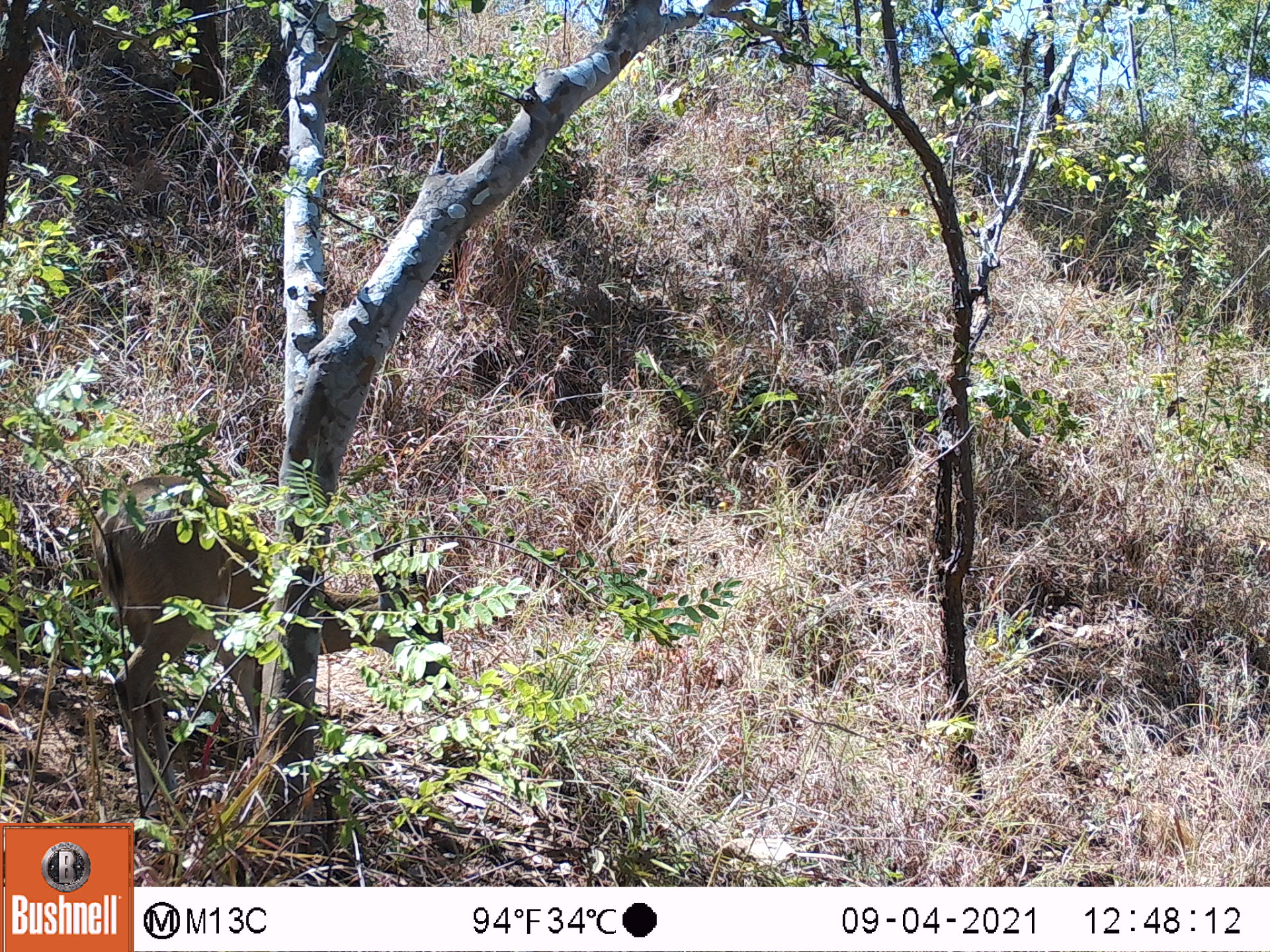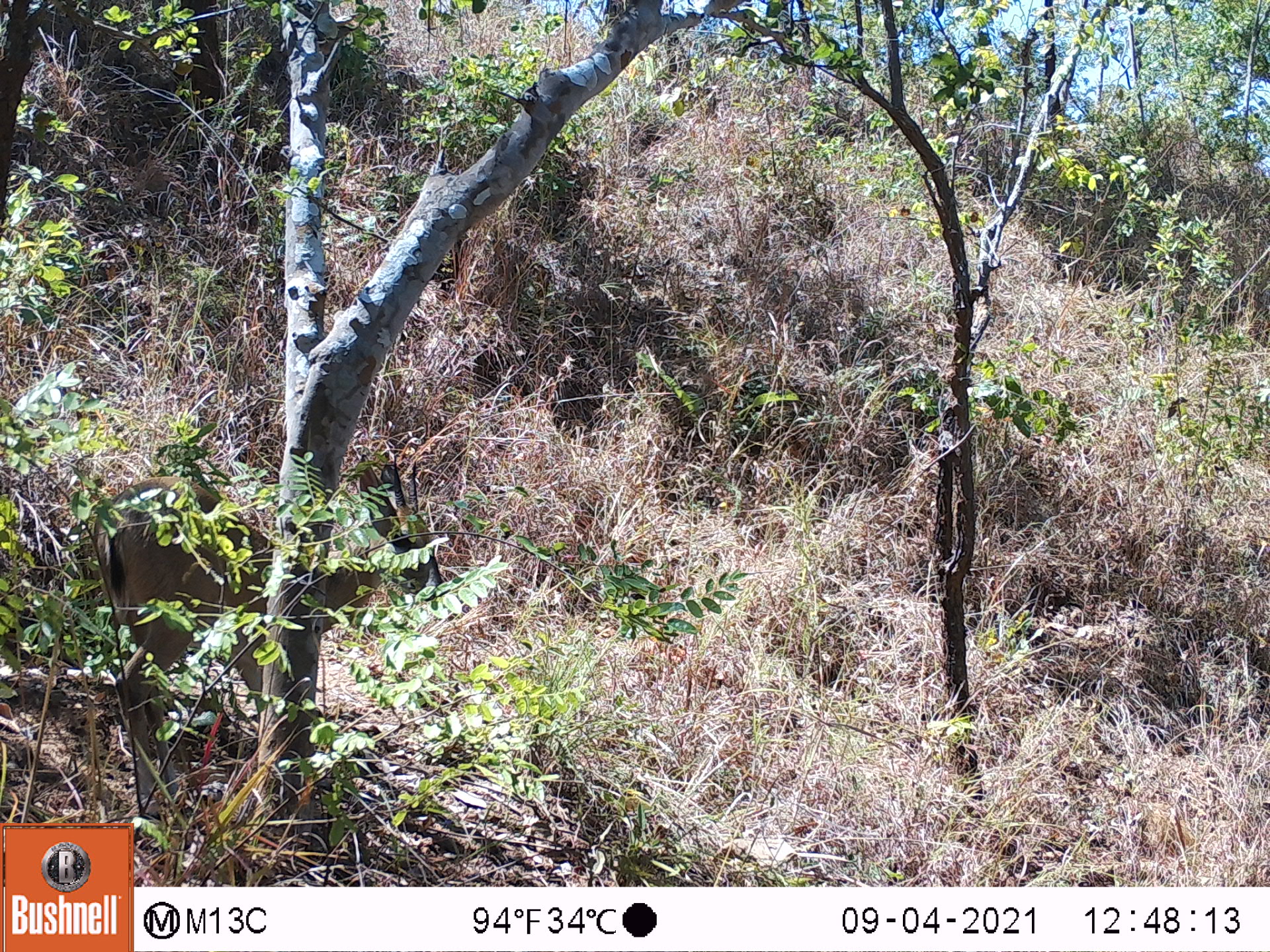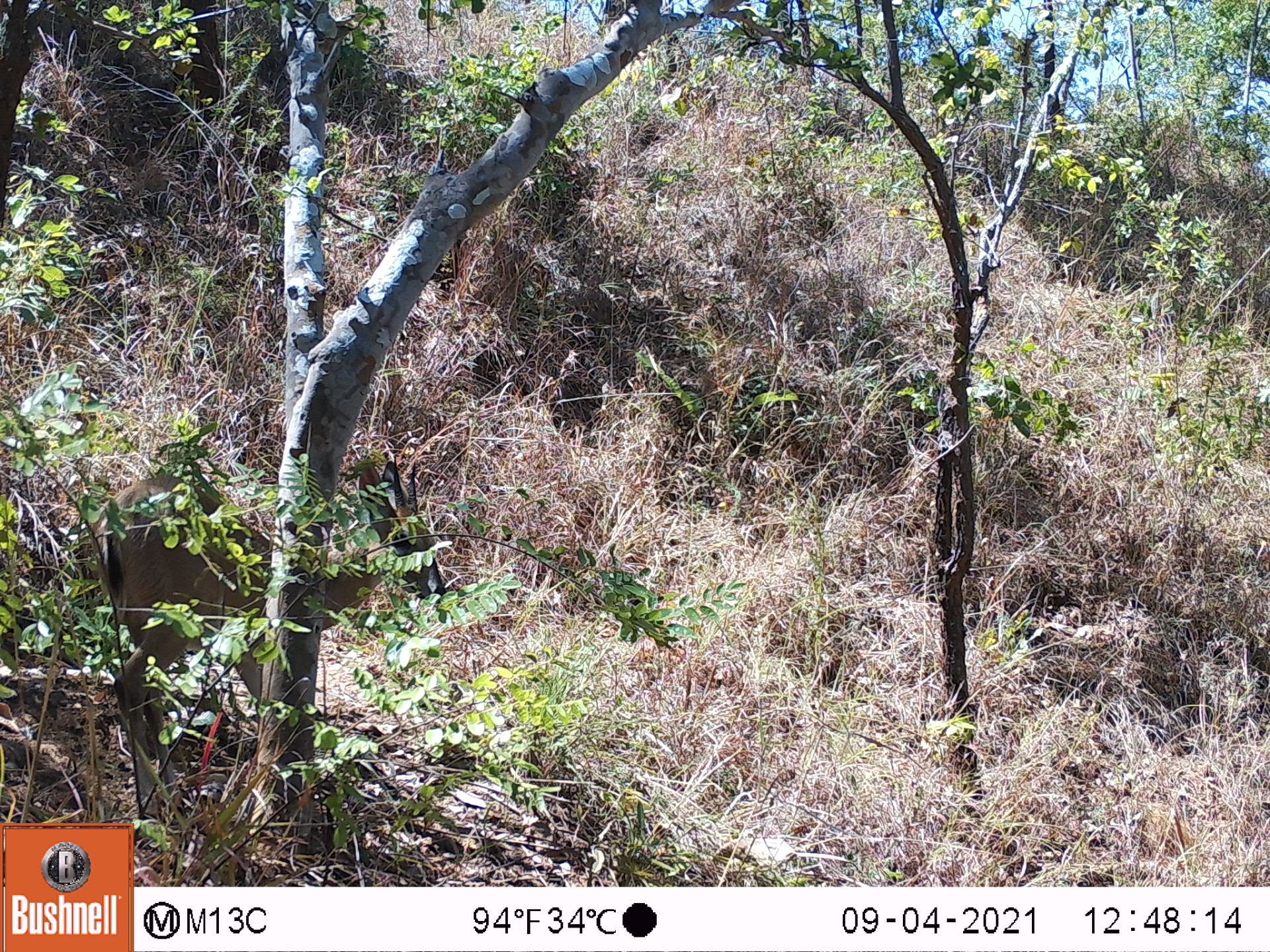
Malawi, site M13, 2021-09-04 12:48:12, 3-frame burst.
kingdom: Animalia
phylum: Chordata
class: Mammalia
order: Artiodactyla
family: Bovidae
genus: Sylvicapra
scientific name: Sylvicapra grimmia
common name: common duiker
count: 1